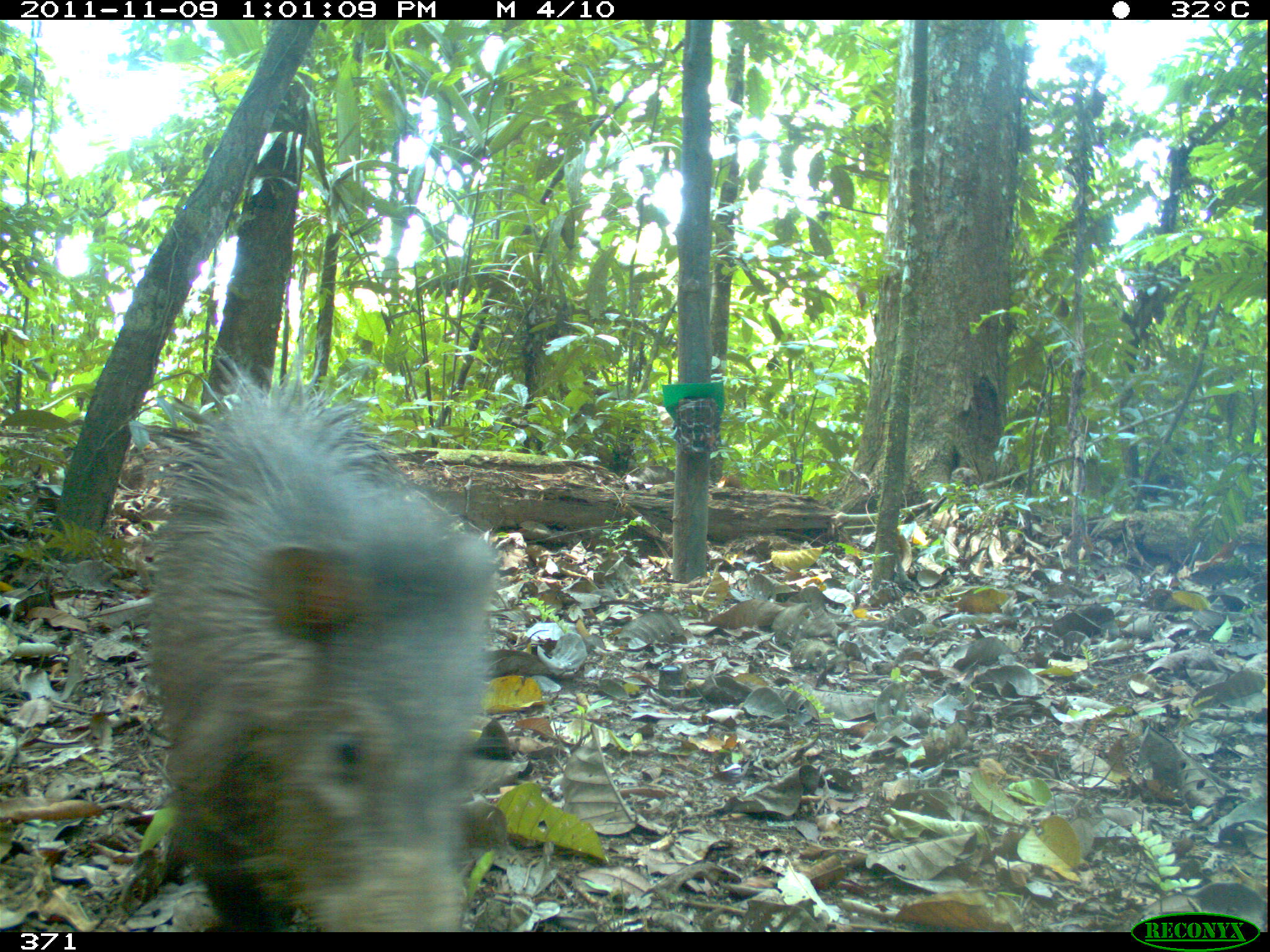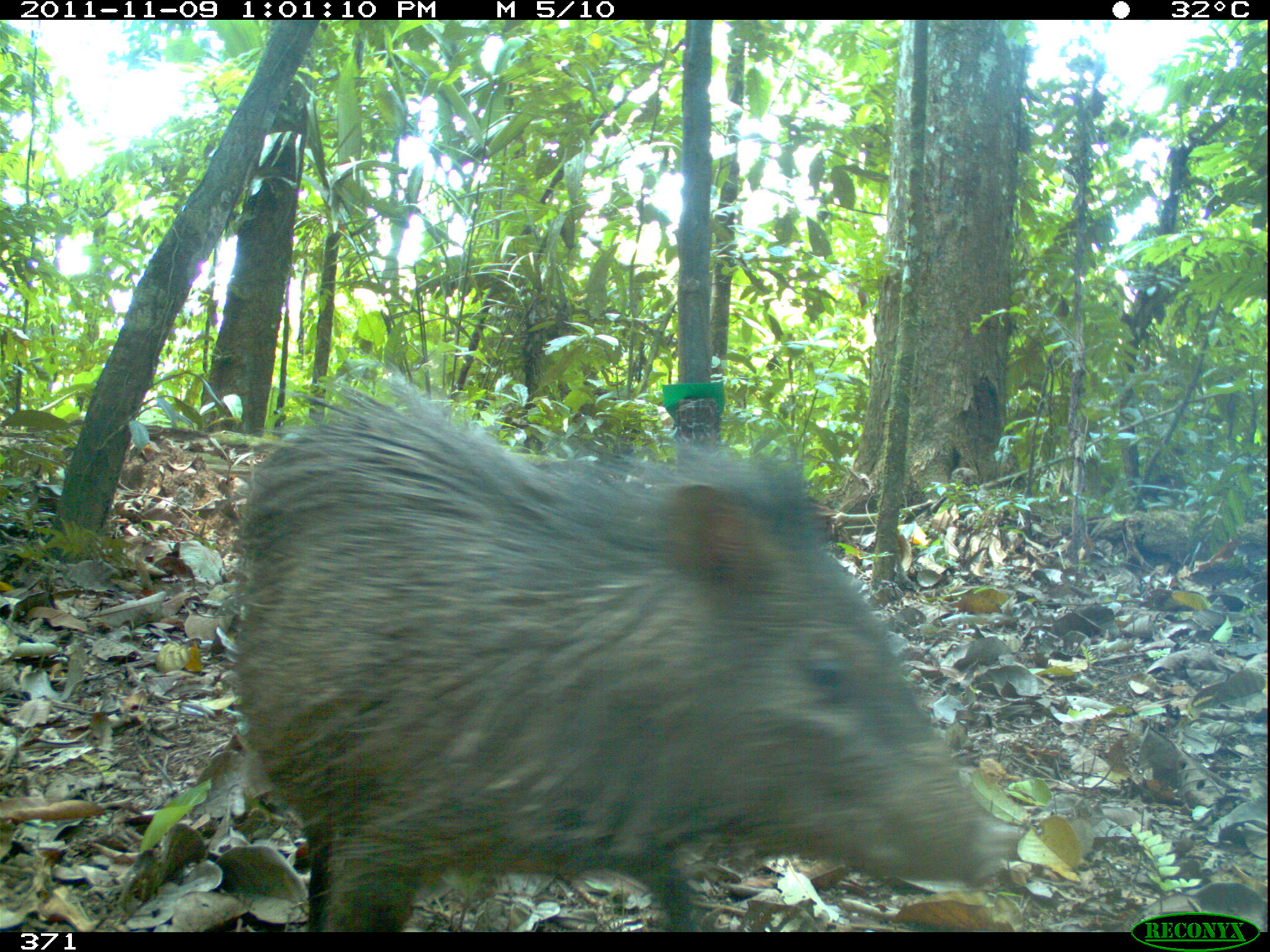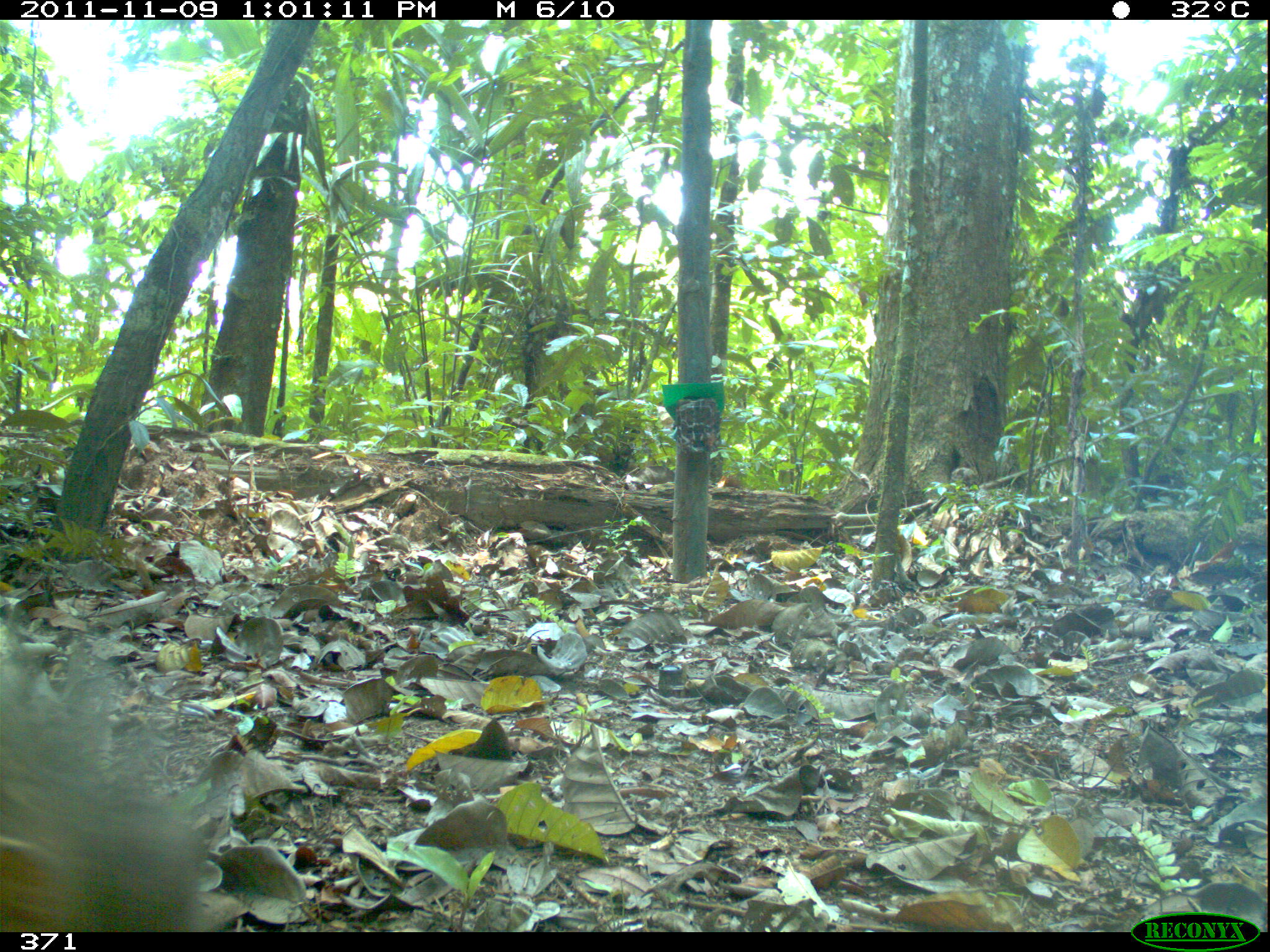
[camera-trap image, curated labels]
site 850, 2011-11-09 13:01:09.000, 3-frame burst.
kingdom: Animalia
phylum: Chordata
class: Mammalia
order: Artiodactyla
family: Tayassuidae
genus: Pecari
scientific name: Pecari tajacu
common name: collared peccary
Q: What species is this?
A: Pecari tajacu (collared peccary).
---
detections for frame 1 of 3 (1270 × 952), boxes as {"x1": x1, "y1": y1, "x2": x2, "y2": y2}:
pecari tajacu: {"x1": 145, "y1": 344, "x2": 502, "y2": 926}